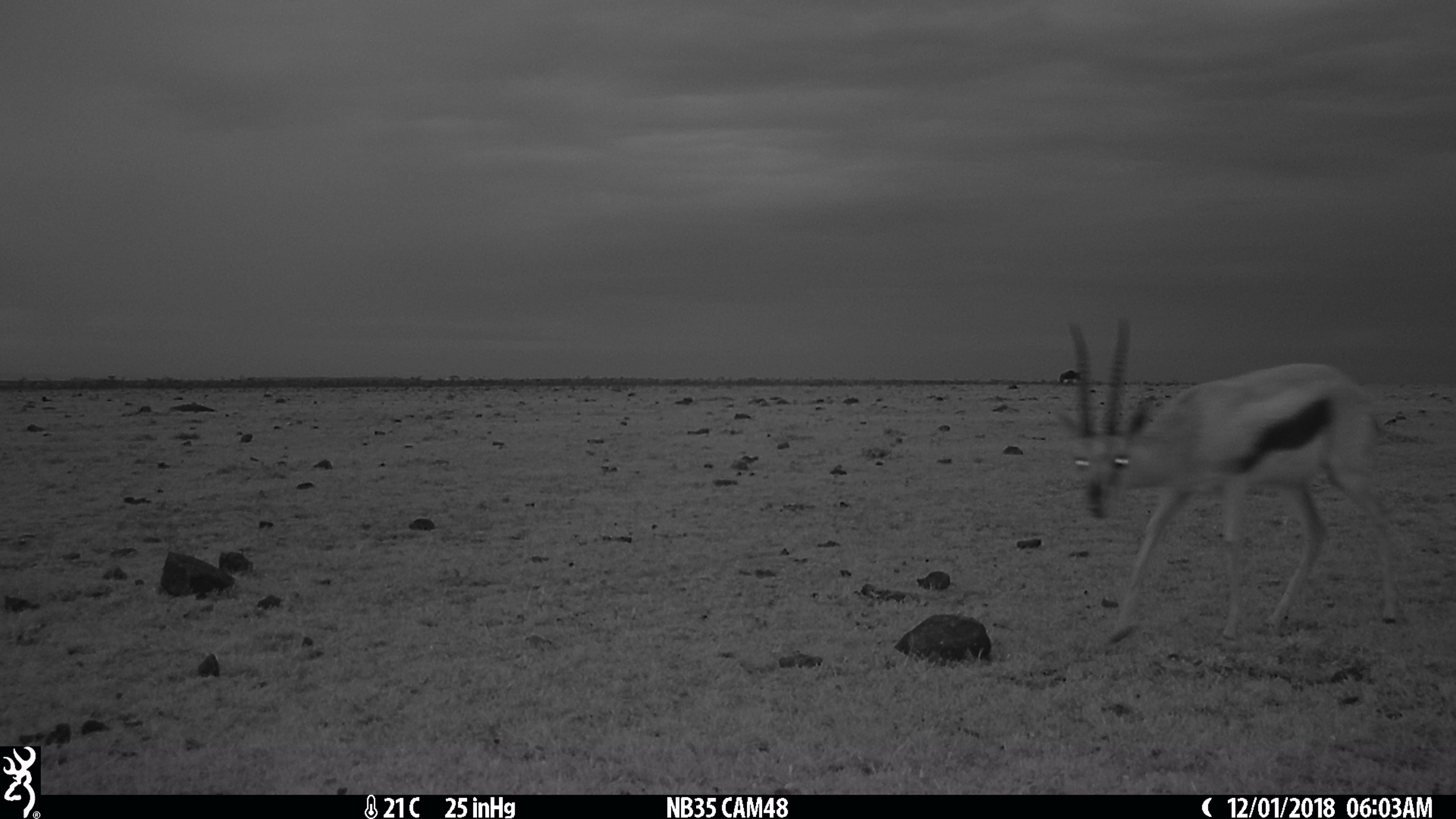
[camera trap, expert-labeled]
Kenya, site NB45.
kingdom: Animalia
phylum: Chordata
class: Mammalia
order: Artiodactyla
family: Bovidae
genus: Eudorcas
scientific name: Eudorcas thomsonii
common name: thomon's gazelle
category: gazelle thomsons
Gazelle thomsons (thomon's gazelle) (Eudorcas thomsonii).